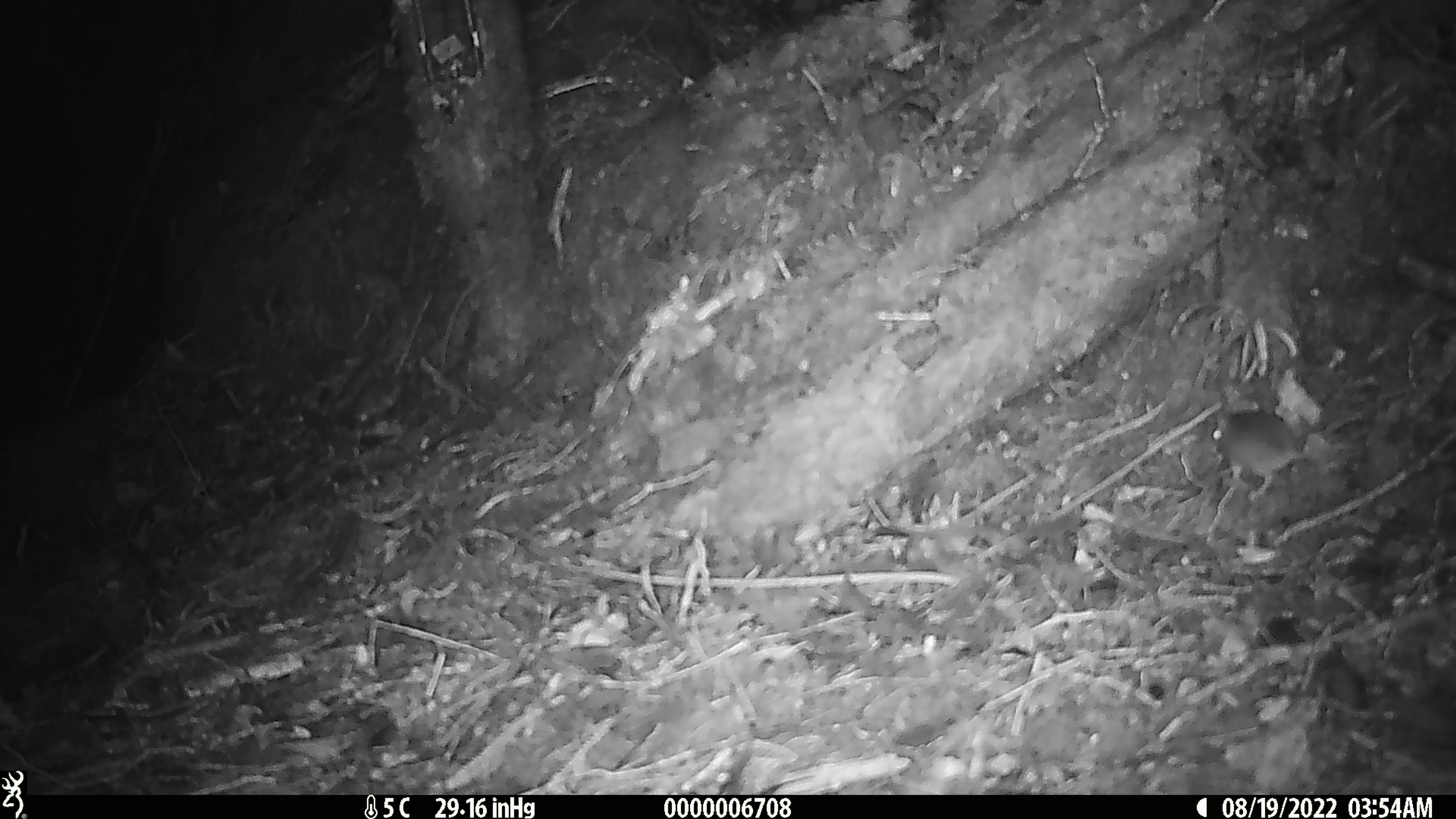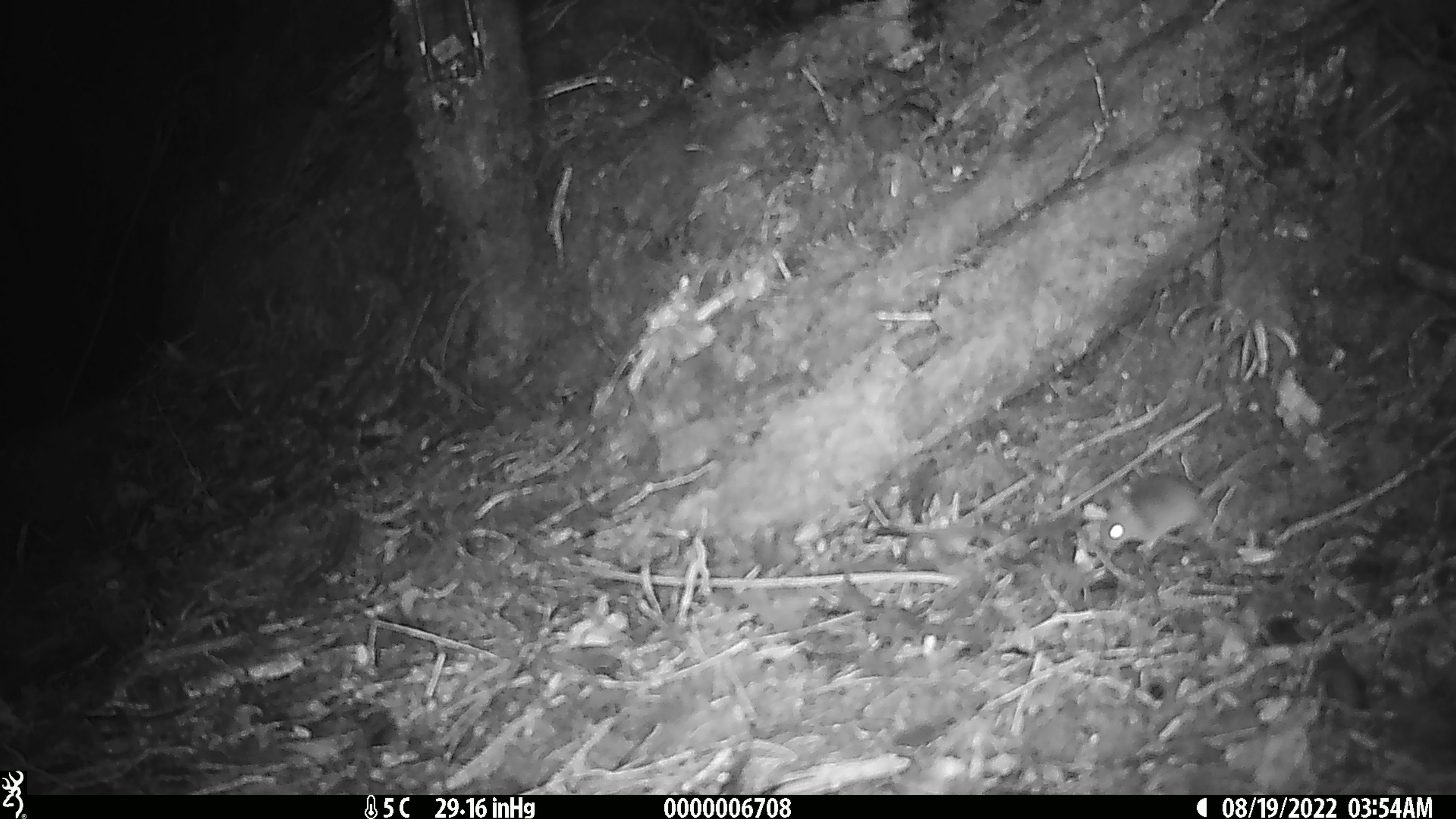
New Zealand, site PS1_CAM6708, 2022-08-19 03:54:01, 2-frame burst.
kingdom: Animalia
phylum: Chordata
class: Mammalia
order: Rodentia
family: Muridae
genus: Mus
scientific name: Mus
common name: mouse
Mouse (Mus).